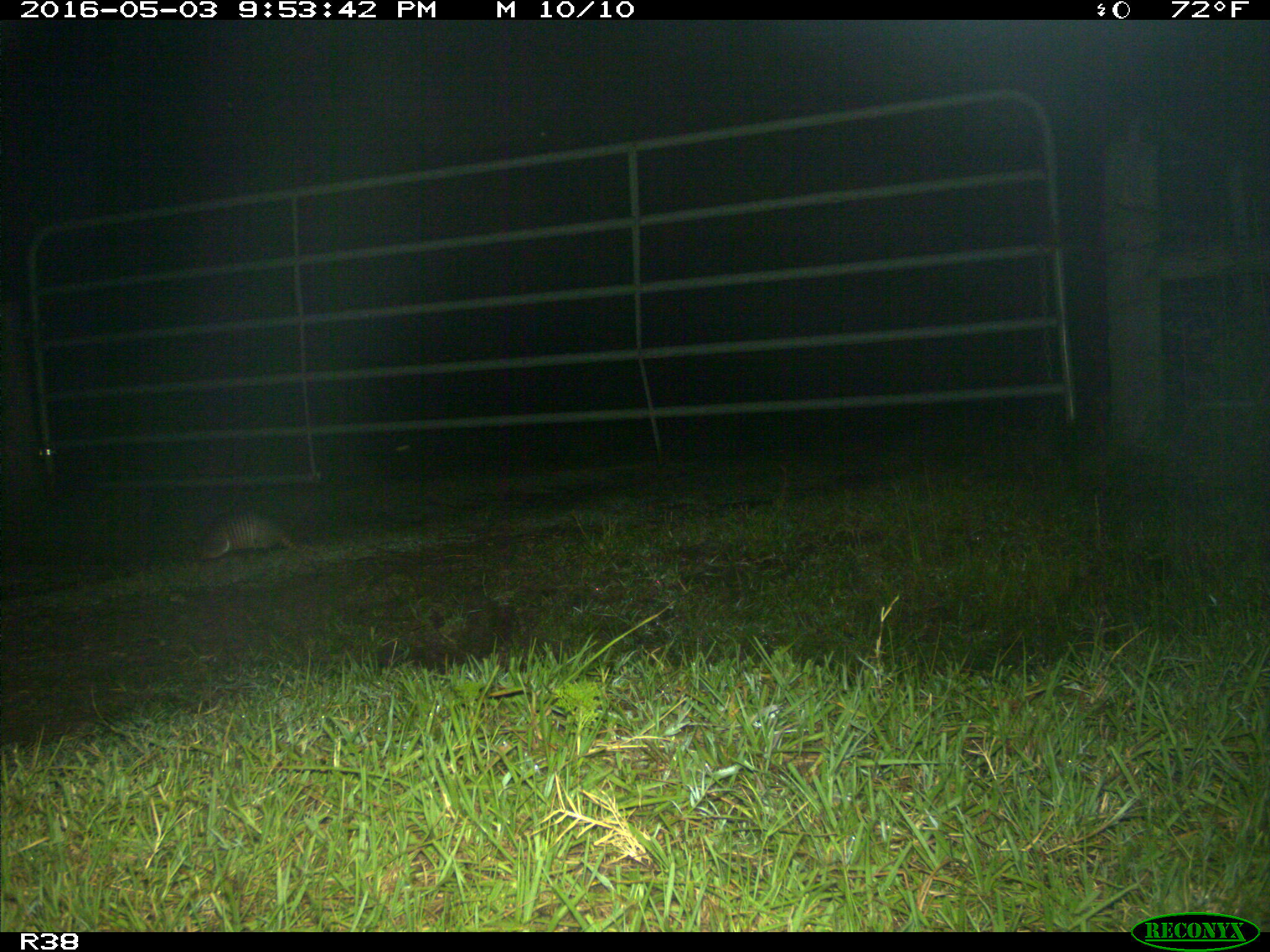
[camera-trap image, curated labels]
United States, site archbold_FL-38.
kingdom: Animalia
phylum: Chordata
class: Mammalia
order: Cingulata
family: Dasypodidae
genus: Dasypus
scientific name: Dasypus novemcinctus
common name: nine-banded armadillo